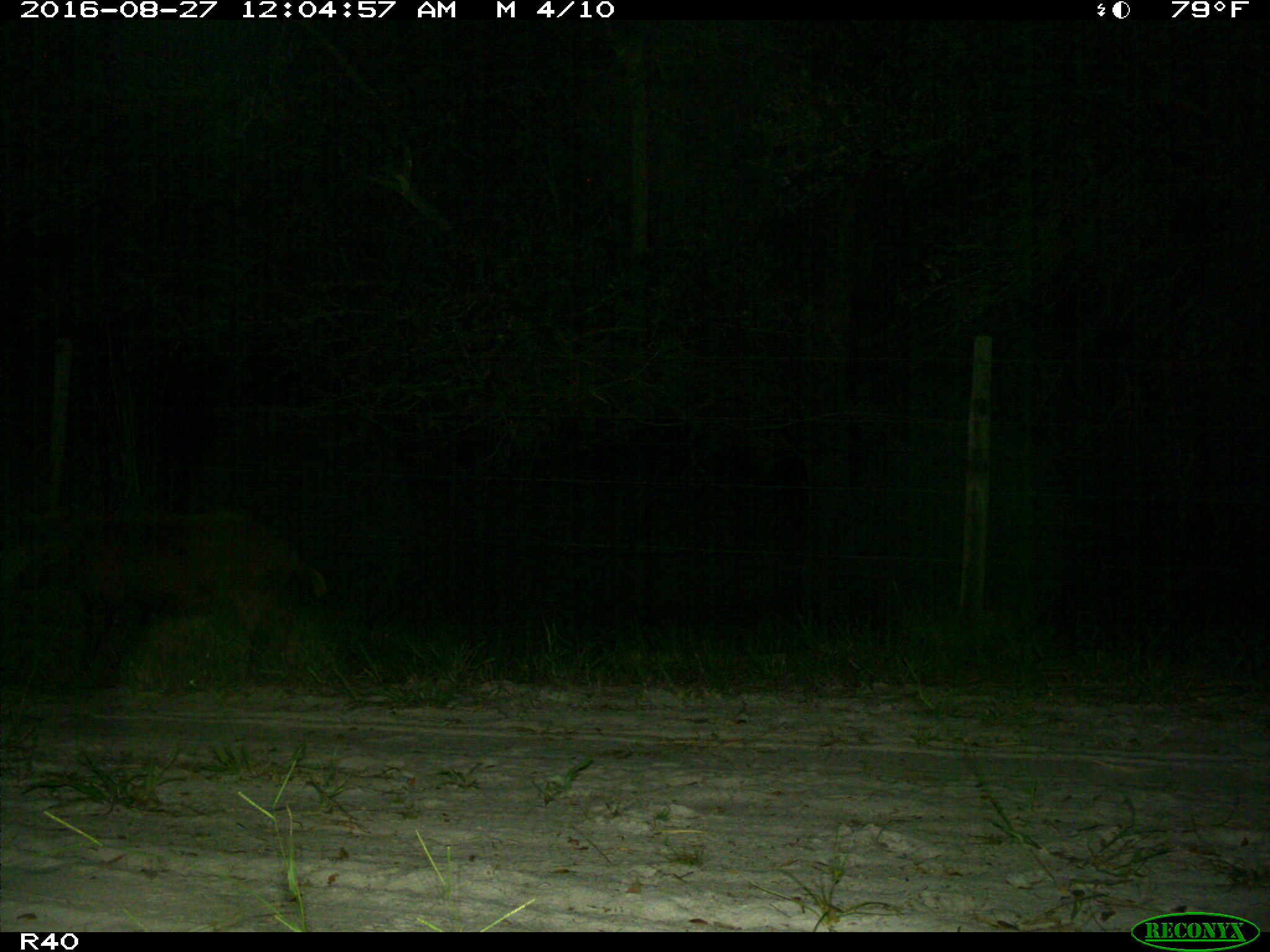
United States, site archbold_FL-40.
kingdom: Animalia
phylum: Chordata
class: Mammalia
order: Artiodactyla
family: Suidae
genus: Sus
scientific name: Sus scrofa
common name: wild boar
Sus scrofa (wild boar).